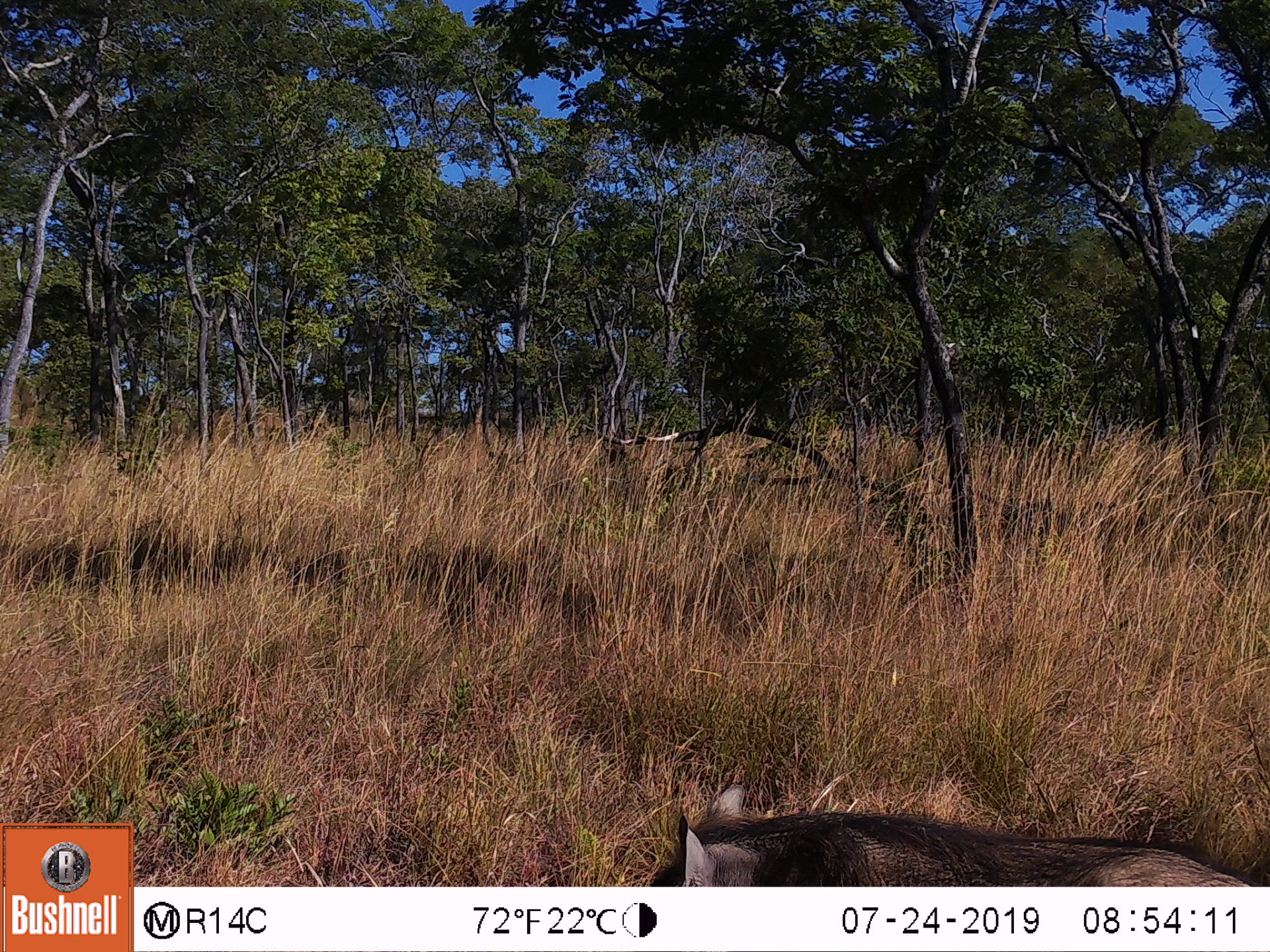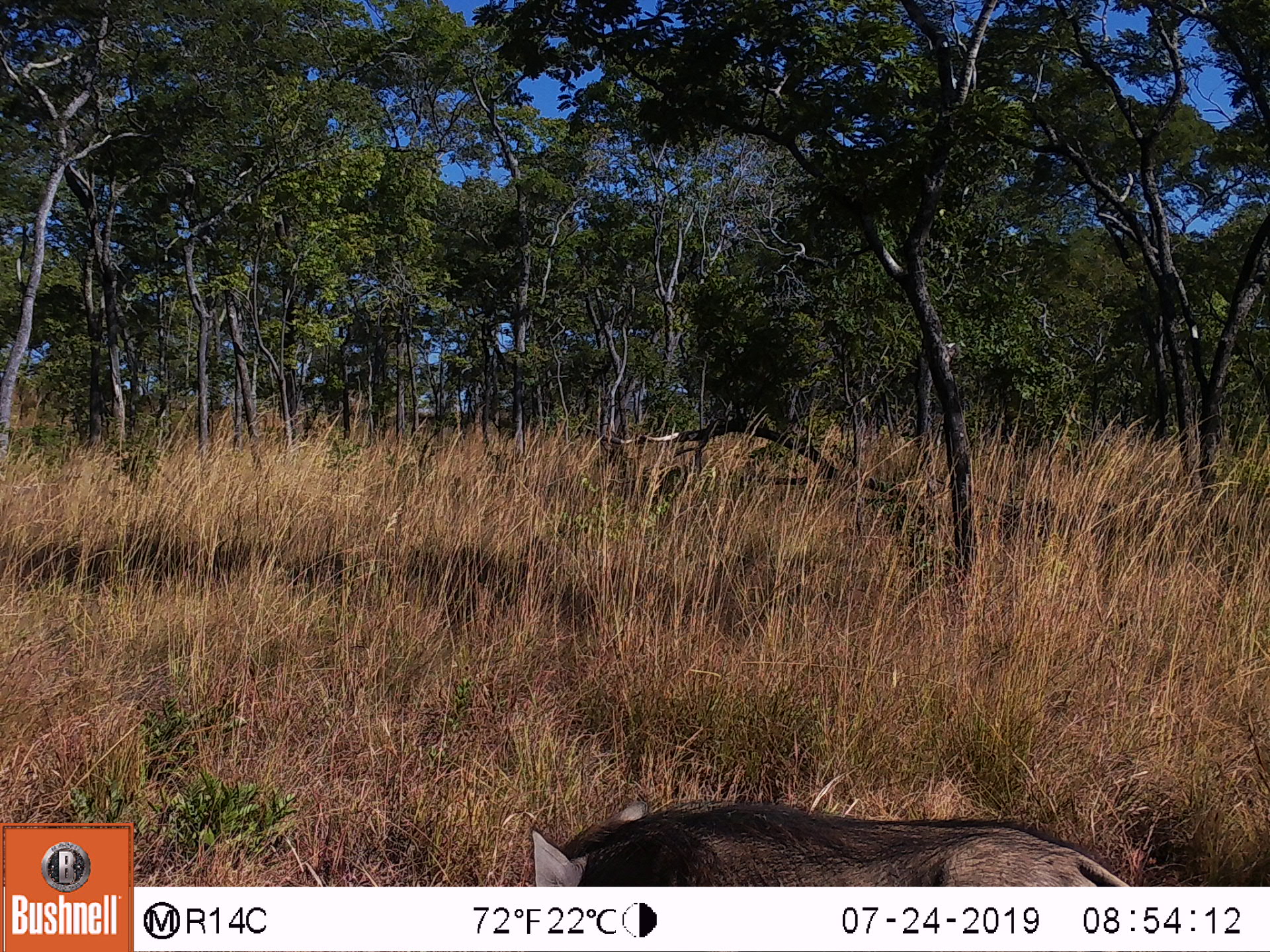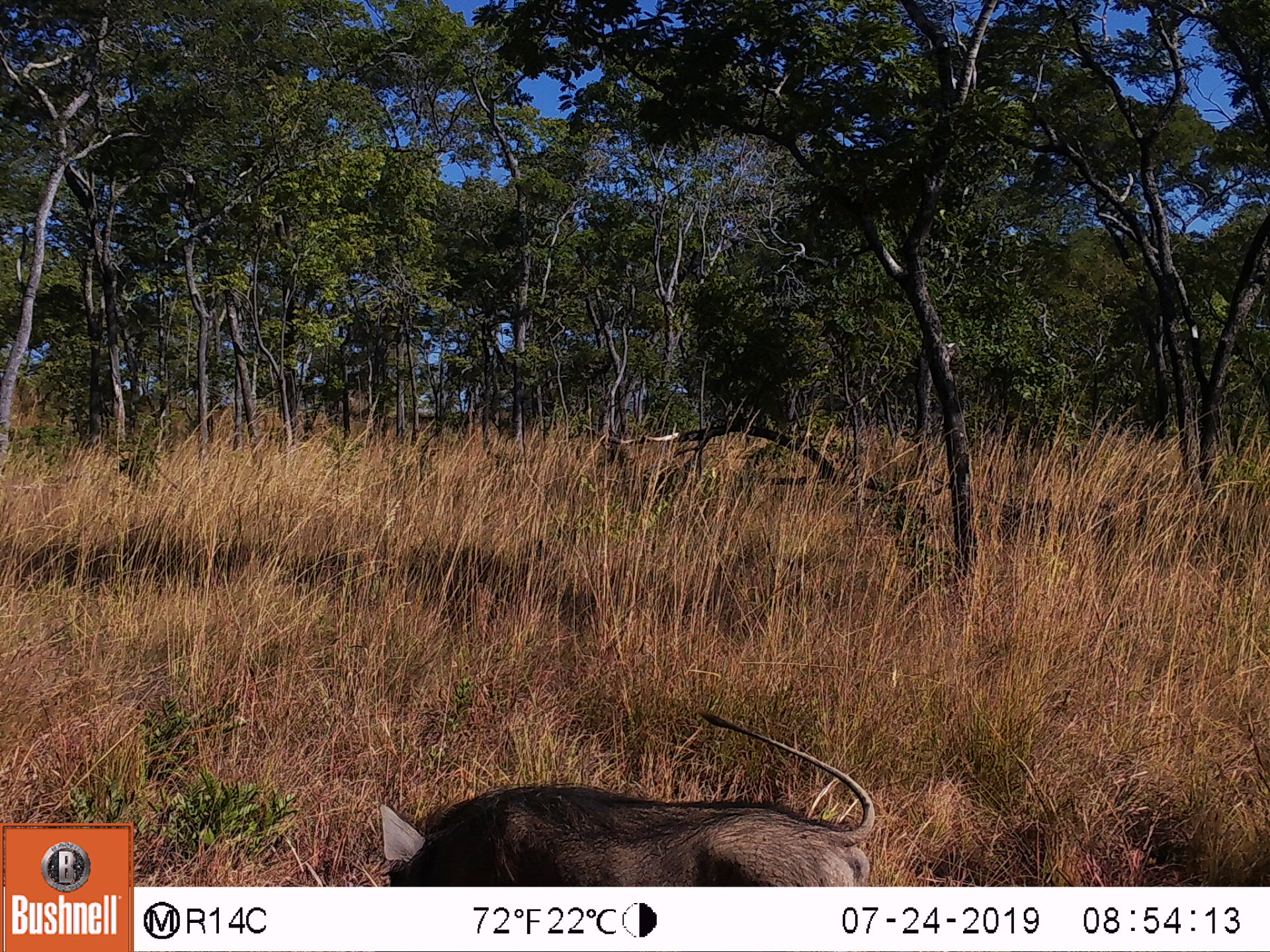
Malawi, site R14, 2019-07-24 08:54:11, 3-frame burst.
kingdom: Animalia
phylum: Chordata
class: Mammalia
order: Artiodactyla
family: Suidae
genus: Phacochoerus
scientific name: Phacochoerus africanus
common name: common warthog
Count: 1.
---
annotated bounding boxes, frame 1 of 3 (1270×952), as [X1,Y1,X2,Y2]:
common warthog: [637,768,1262,884]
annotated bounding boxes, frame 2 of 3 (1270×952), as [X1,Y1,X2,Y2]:
common warthog: [507,772,1162,883]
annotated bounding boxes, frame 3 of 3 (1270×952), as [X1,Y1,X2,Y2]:
common warthog: [369,704,892,886]